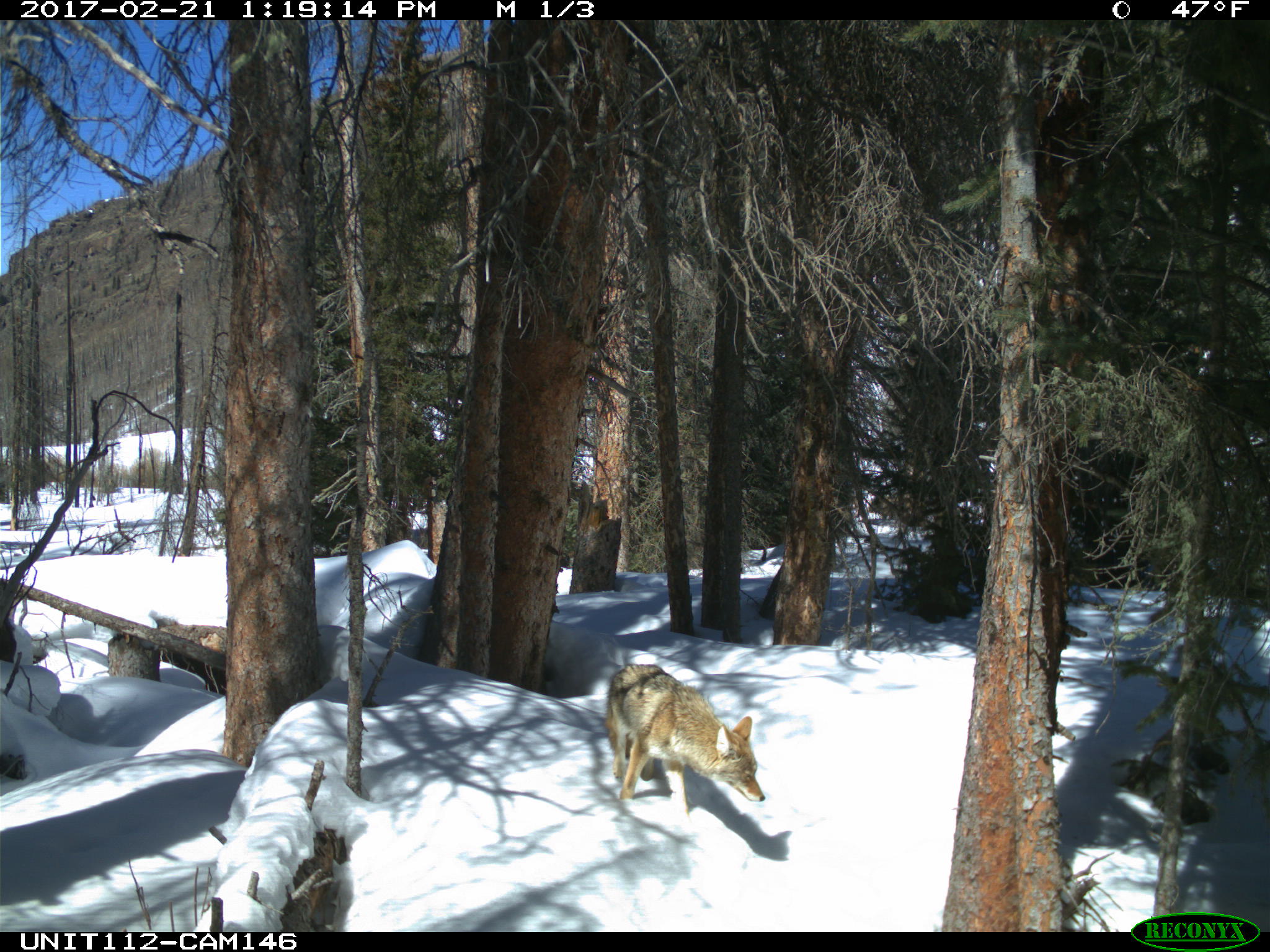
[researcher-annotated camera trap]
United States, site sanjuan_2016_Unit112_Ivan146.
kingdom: Animalia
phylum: Chordata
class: Mammalia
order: Carnivora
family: Canidae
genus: Canis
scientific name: Canis latrans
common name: coyote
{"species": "Canis latrans (coyote)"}